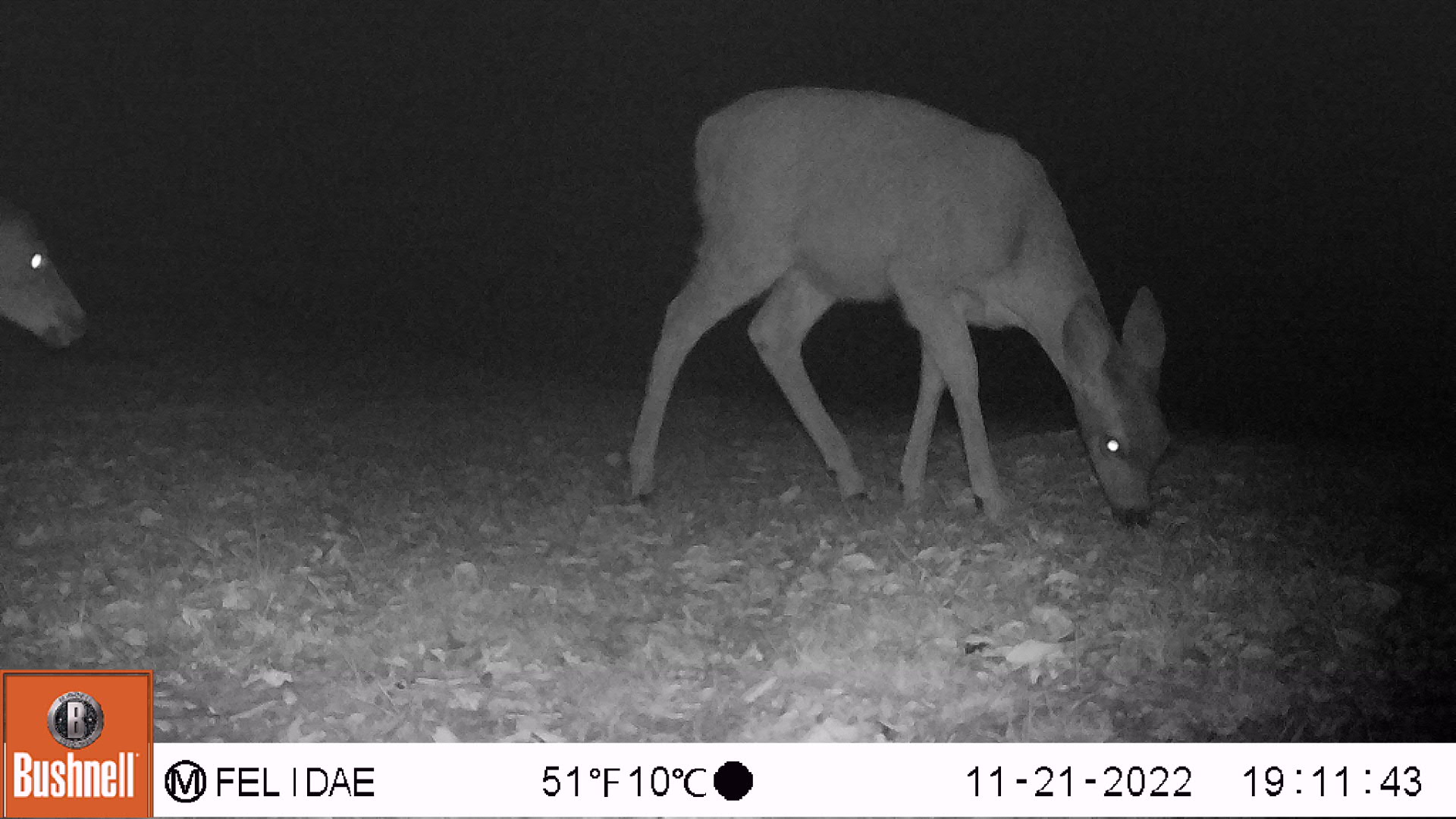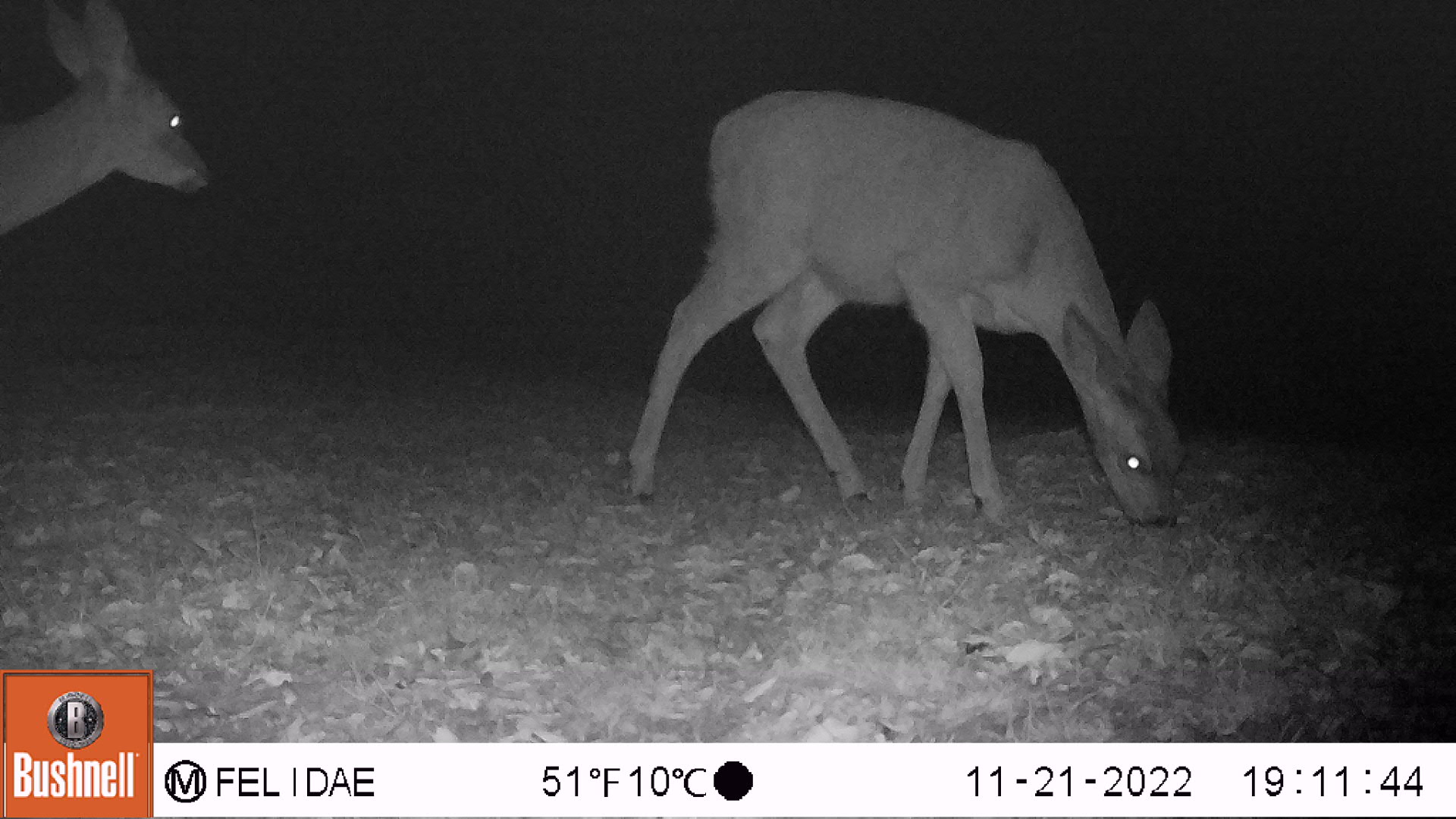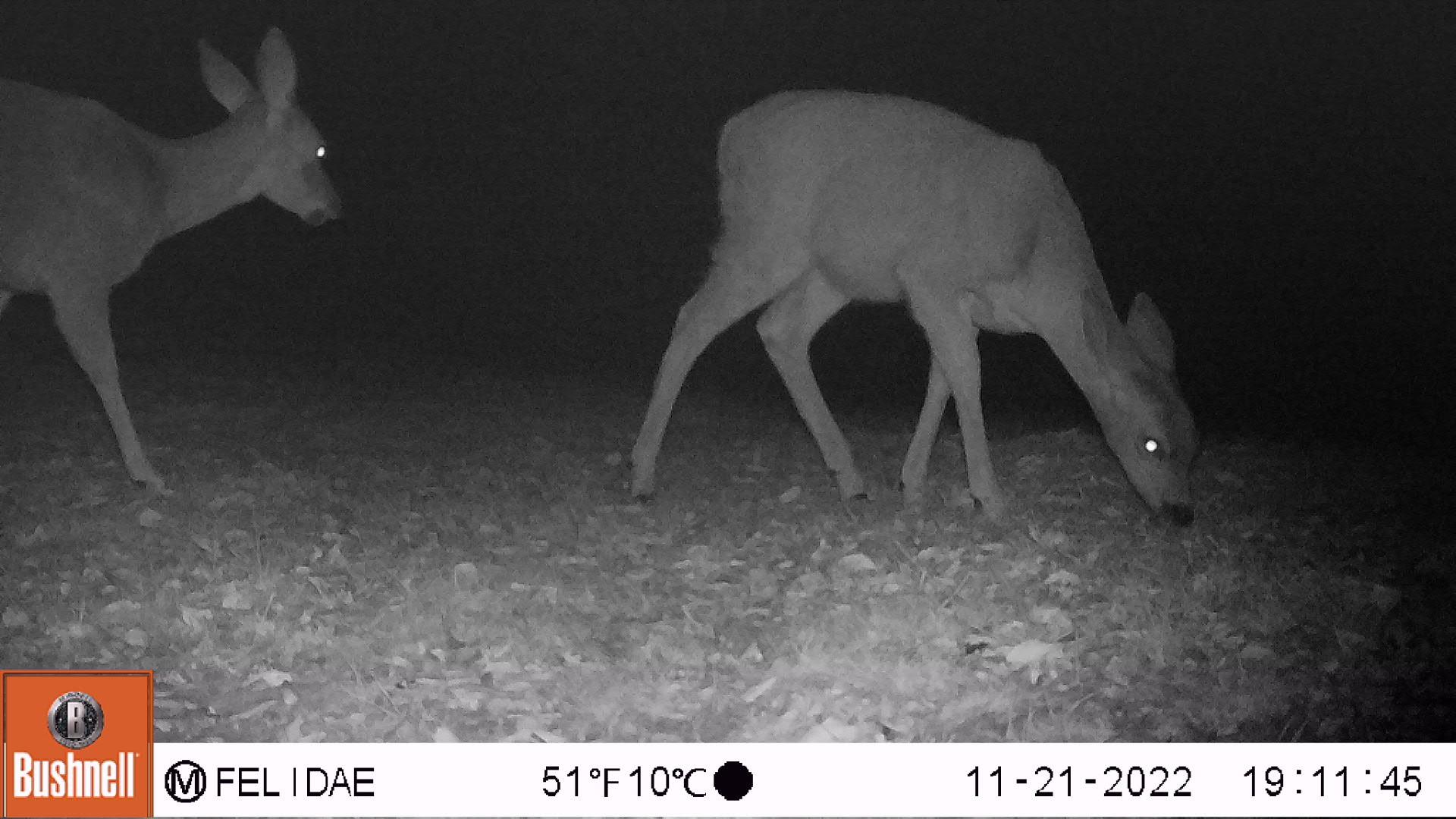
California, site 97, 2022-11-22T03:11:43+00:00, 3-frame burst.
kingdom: Animalia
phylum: Chordata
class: Mammalia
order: Artiodactyla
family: Cervidae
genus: Odocoileus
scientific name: Odocoileus hemionus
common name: mule deer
Mule deer (Odocoileus hemionus).